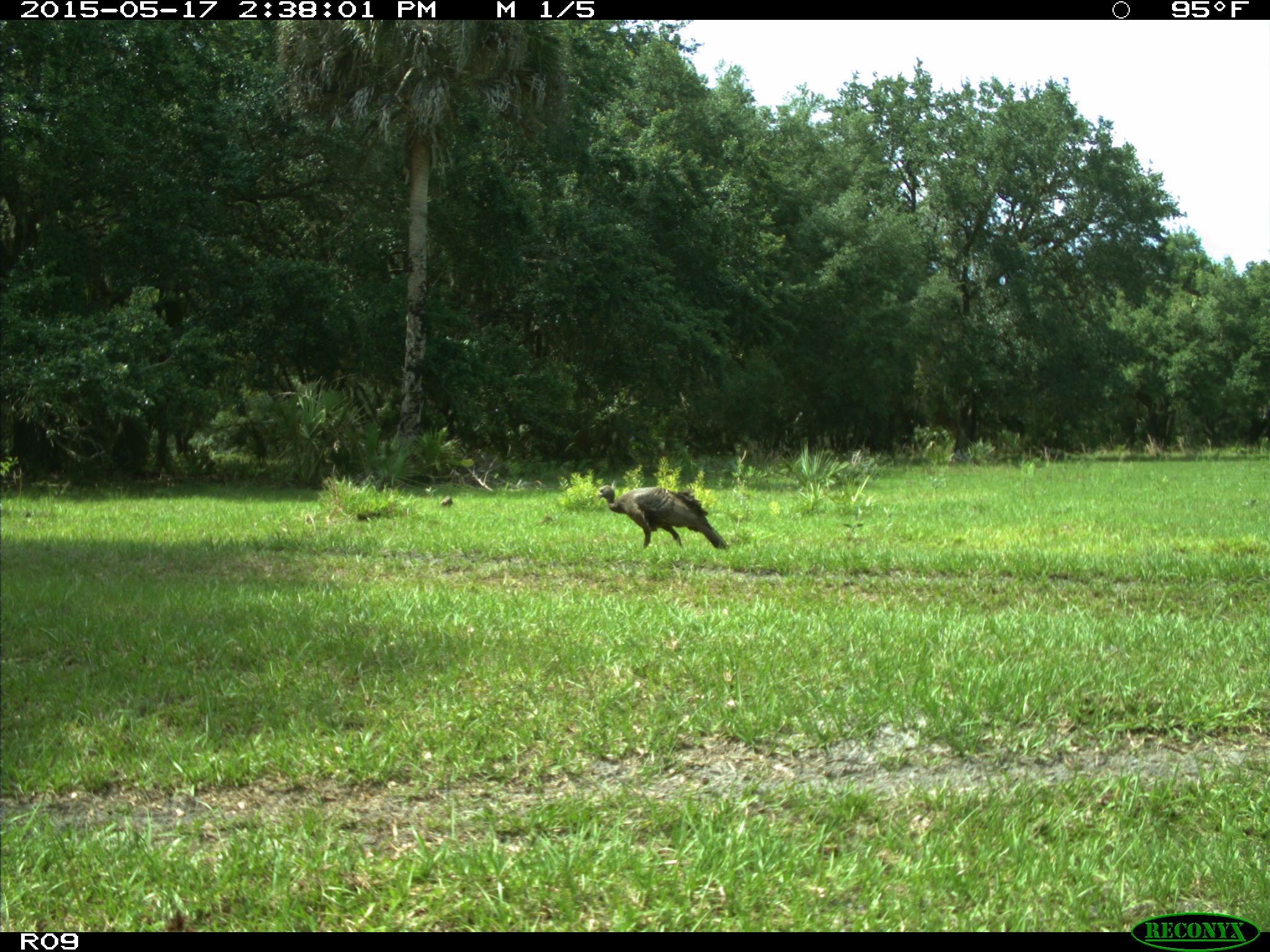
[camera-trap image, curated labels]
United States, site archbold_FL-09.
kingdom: Animalia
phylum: Chordata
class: Aves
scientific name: Aves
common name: birds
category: unidentified bird